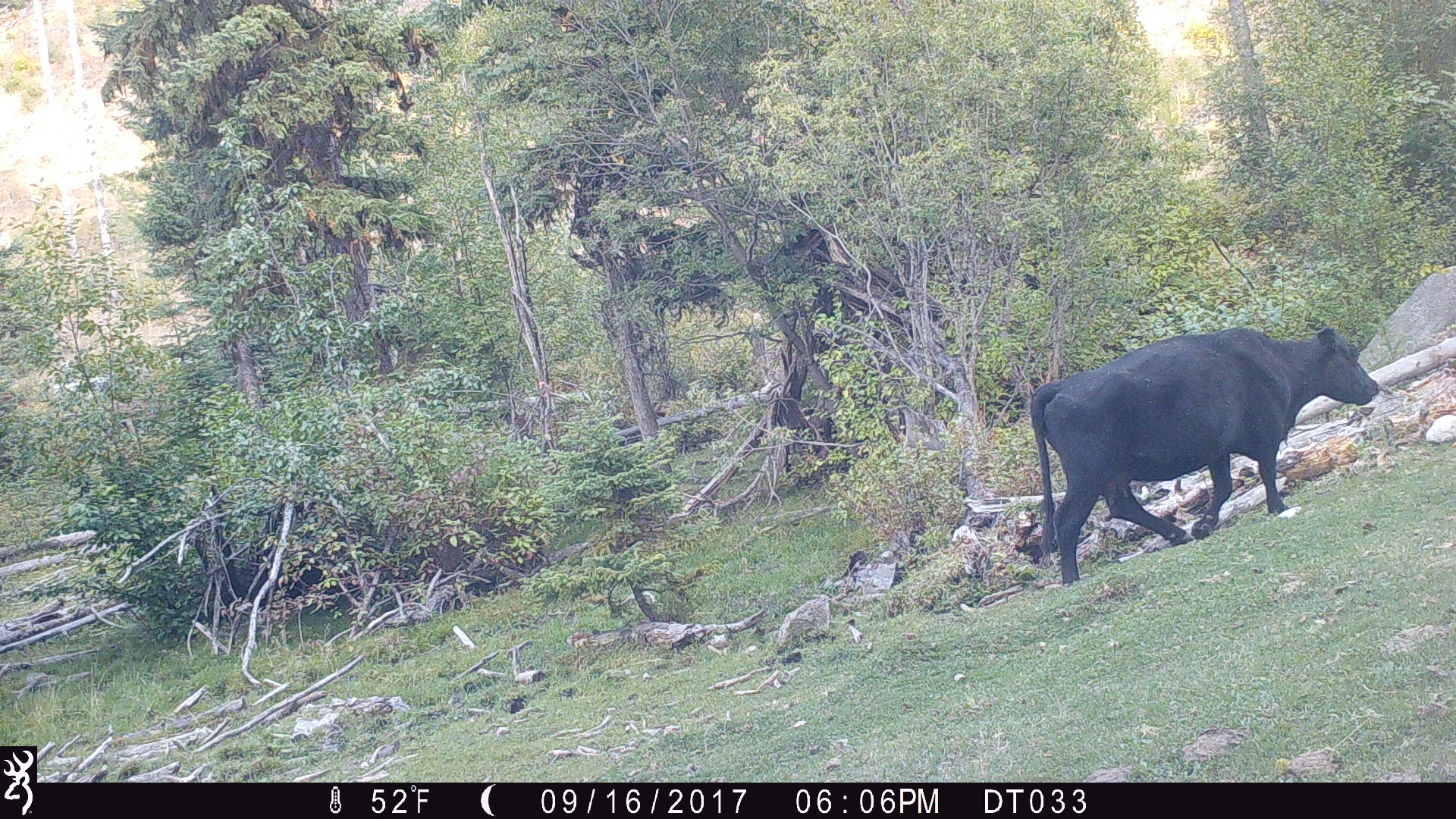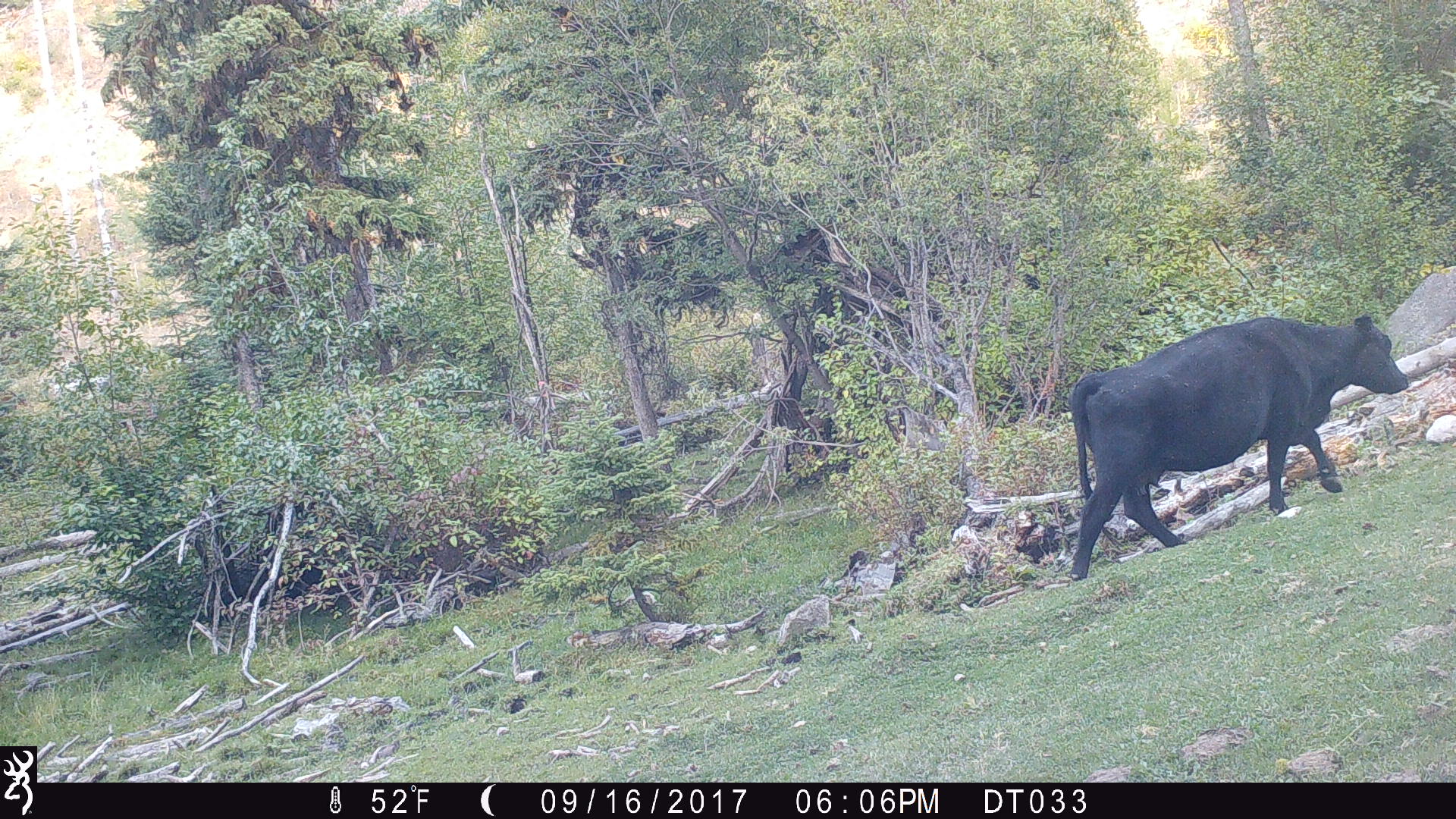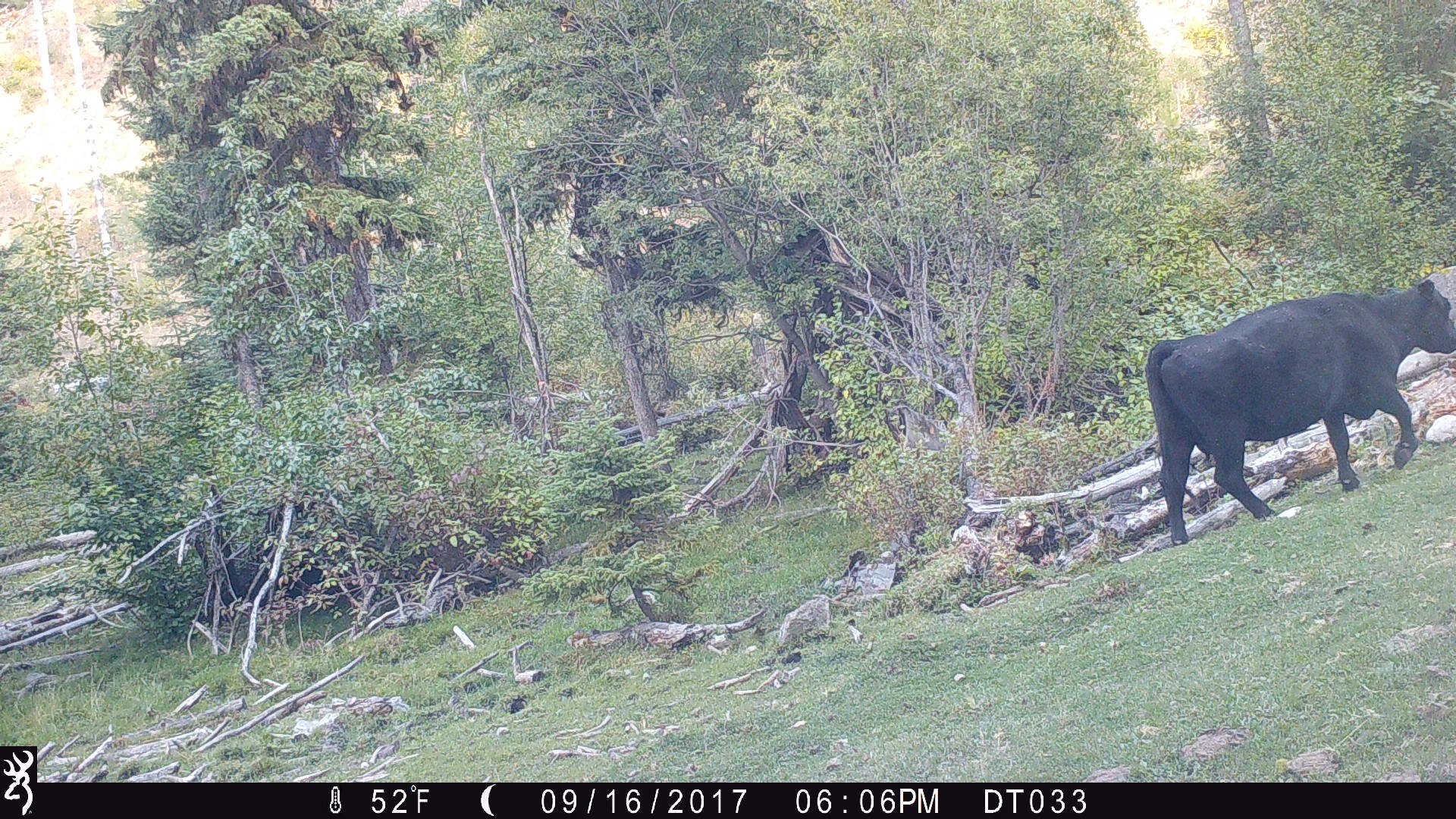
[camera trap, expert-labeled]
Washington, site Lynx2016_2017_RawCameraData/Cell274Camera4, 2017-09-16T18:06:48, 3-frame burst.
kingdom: Animalia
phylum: Chordata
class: Mammalia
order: Artiodactyla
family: Bovidae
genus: Bos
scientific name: Bos taurus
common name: domestic cattle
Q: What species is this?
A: Domestic cattle (Bos taurus).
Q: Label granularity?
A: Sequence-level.